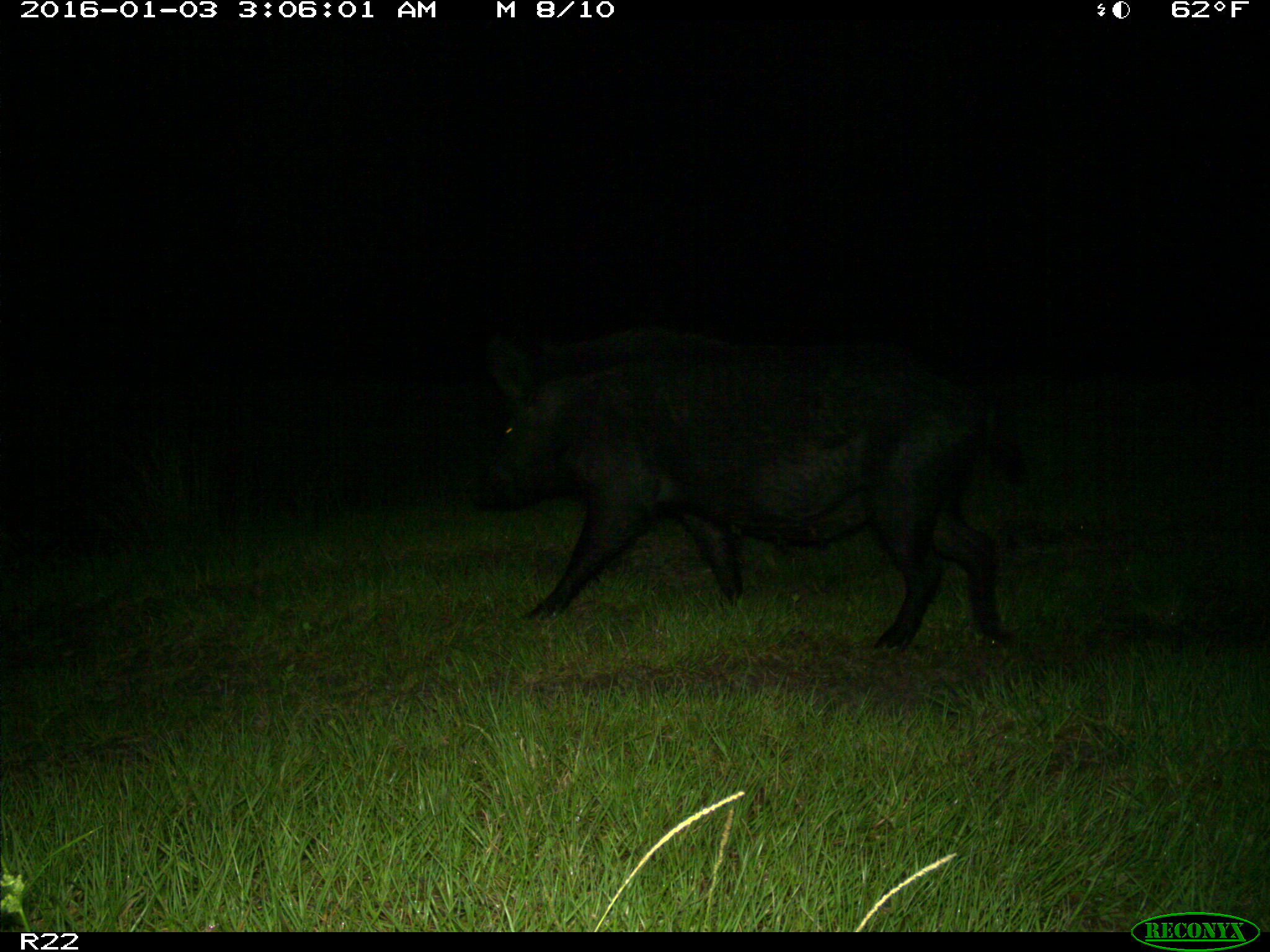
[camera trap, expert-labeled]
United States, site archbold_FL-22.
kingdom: Animalia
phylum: Chordata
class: Mammalia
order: Artiodactyla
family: Suidae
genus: Sus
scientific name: Sus scrofa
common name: wild boar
Sus scrofa (wild boar).